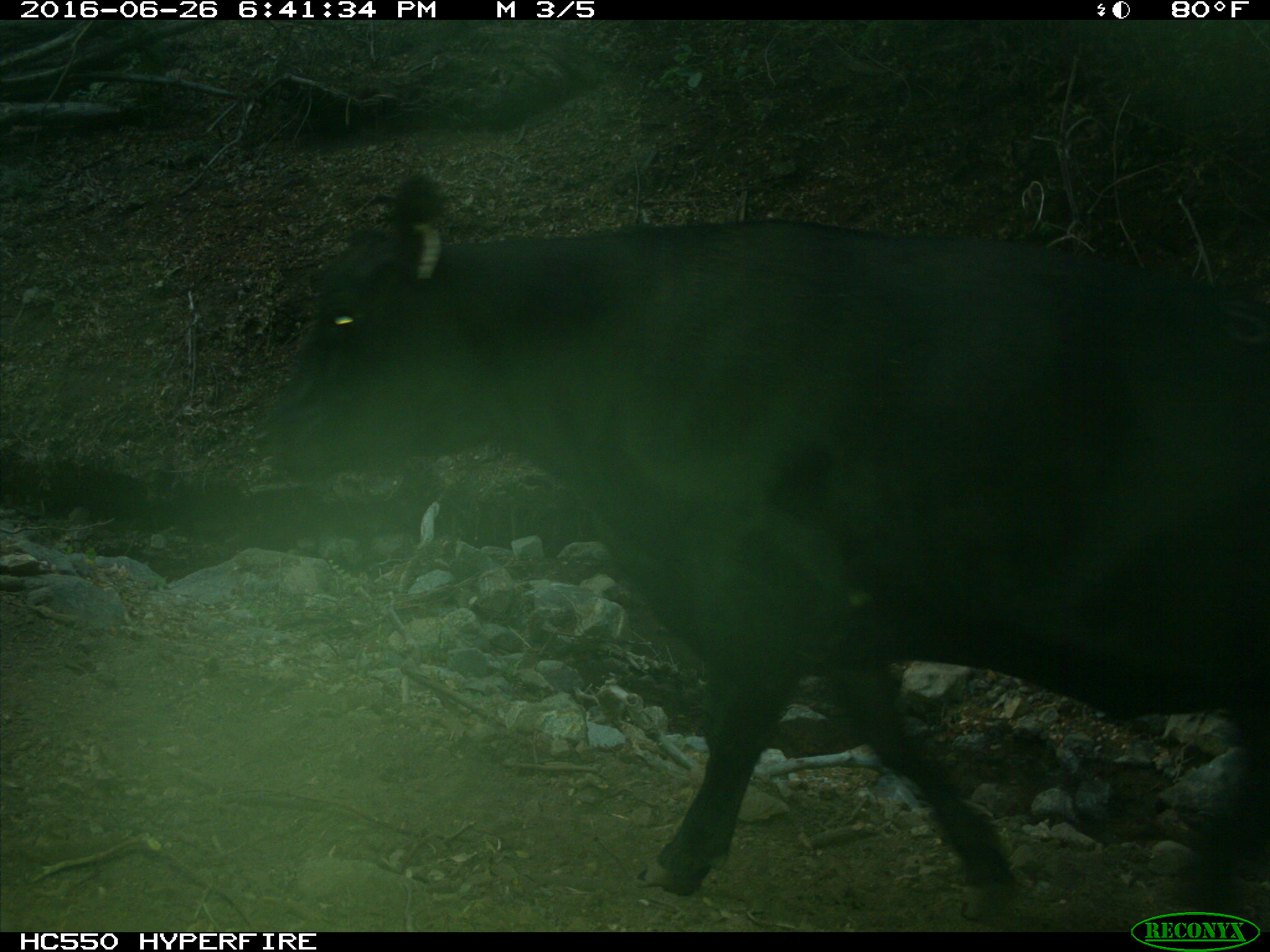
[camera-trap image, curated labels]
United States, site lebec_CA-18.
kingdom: Animalia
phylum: Chordata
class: Mammalia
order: Artiodactyla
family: Bovidae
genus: Bos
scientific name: Bos taurus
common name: domestic cow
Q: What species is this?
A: Bos taurus (domestic cow).